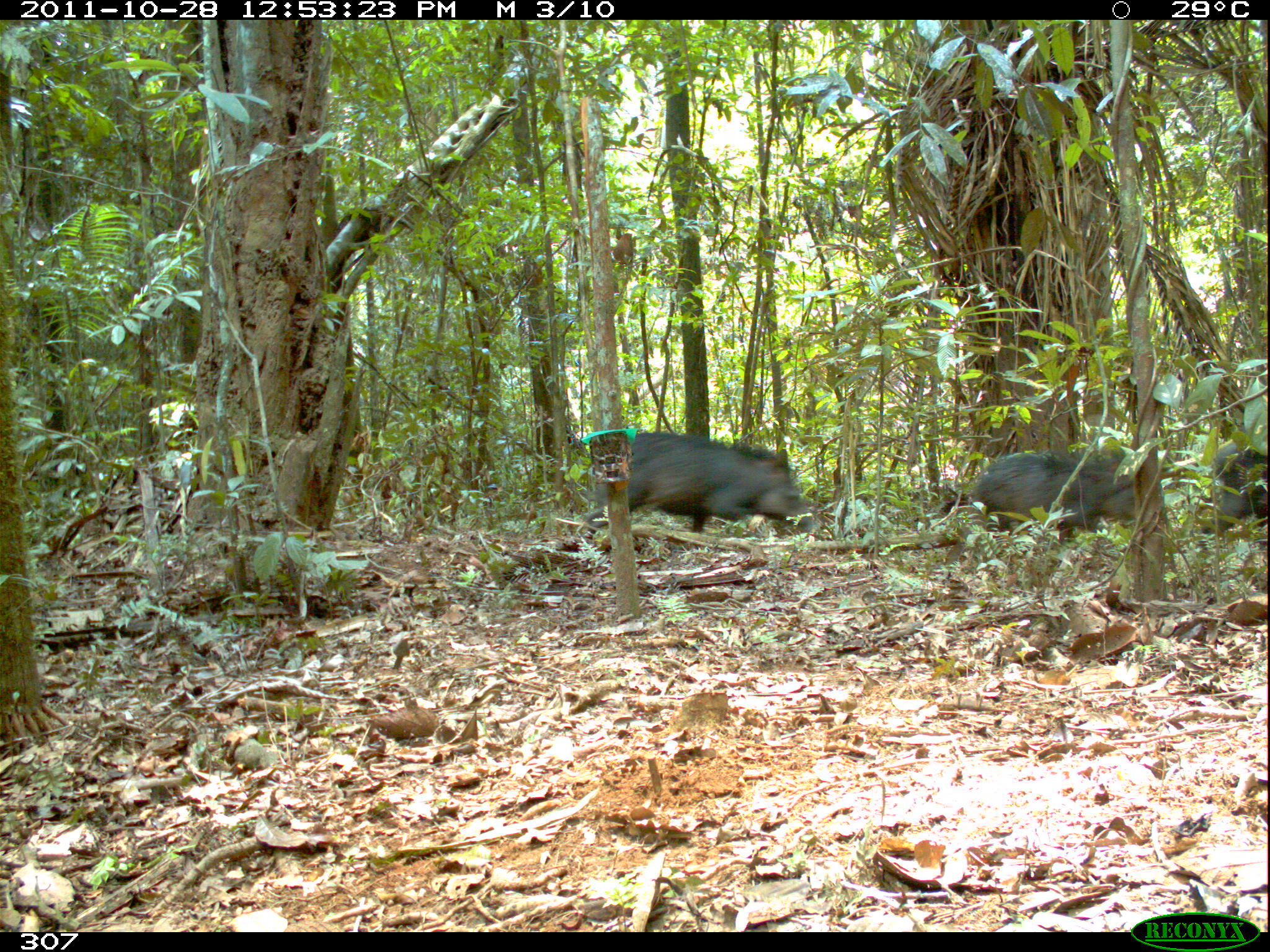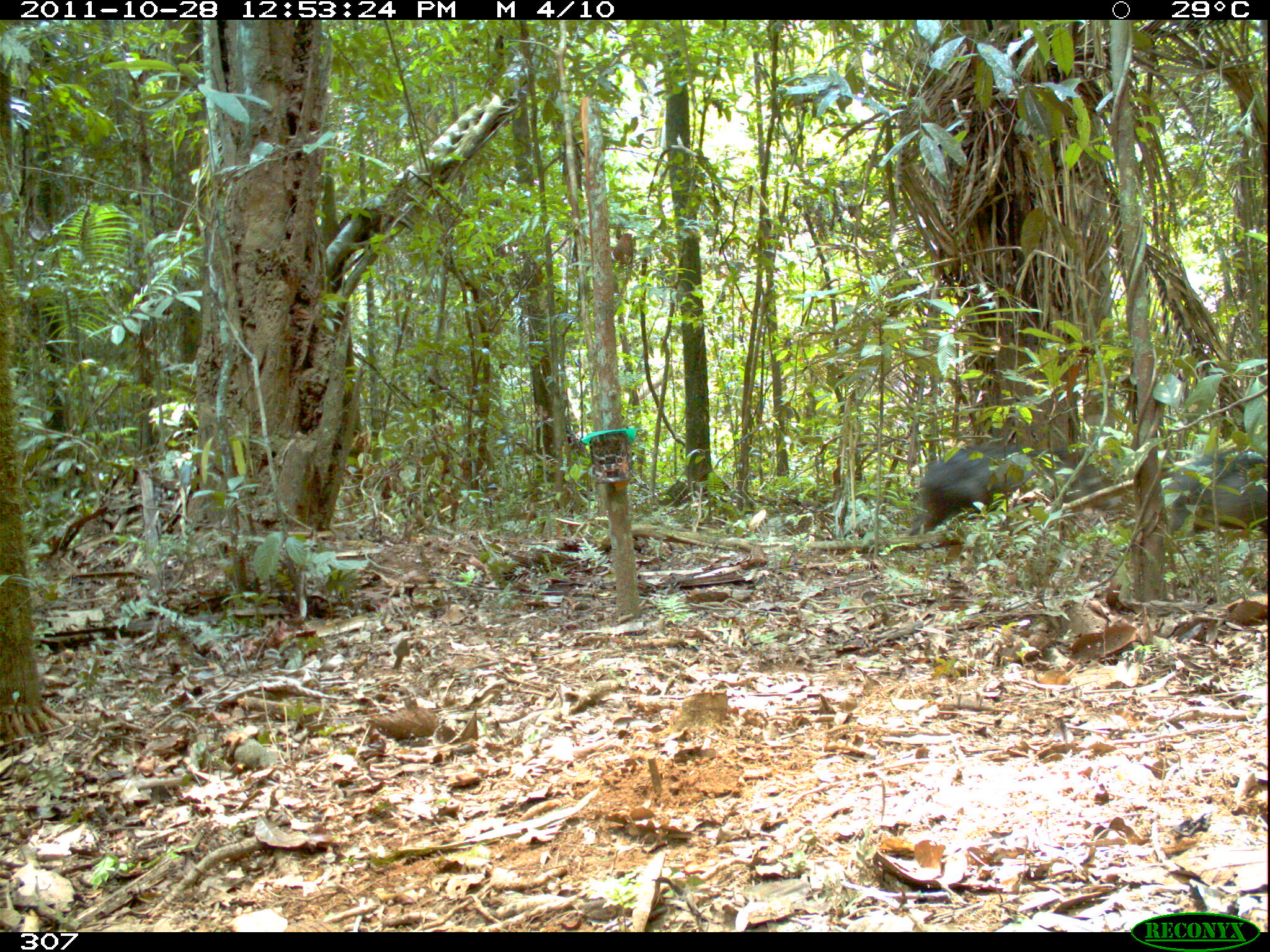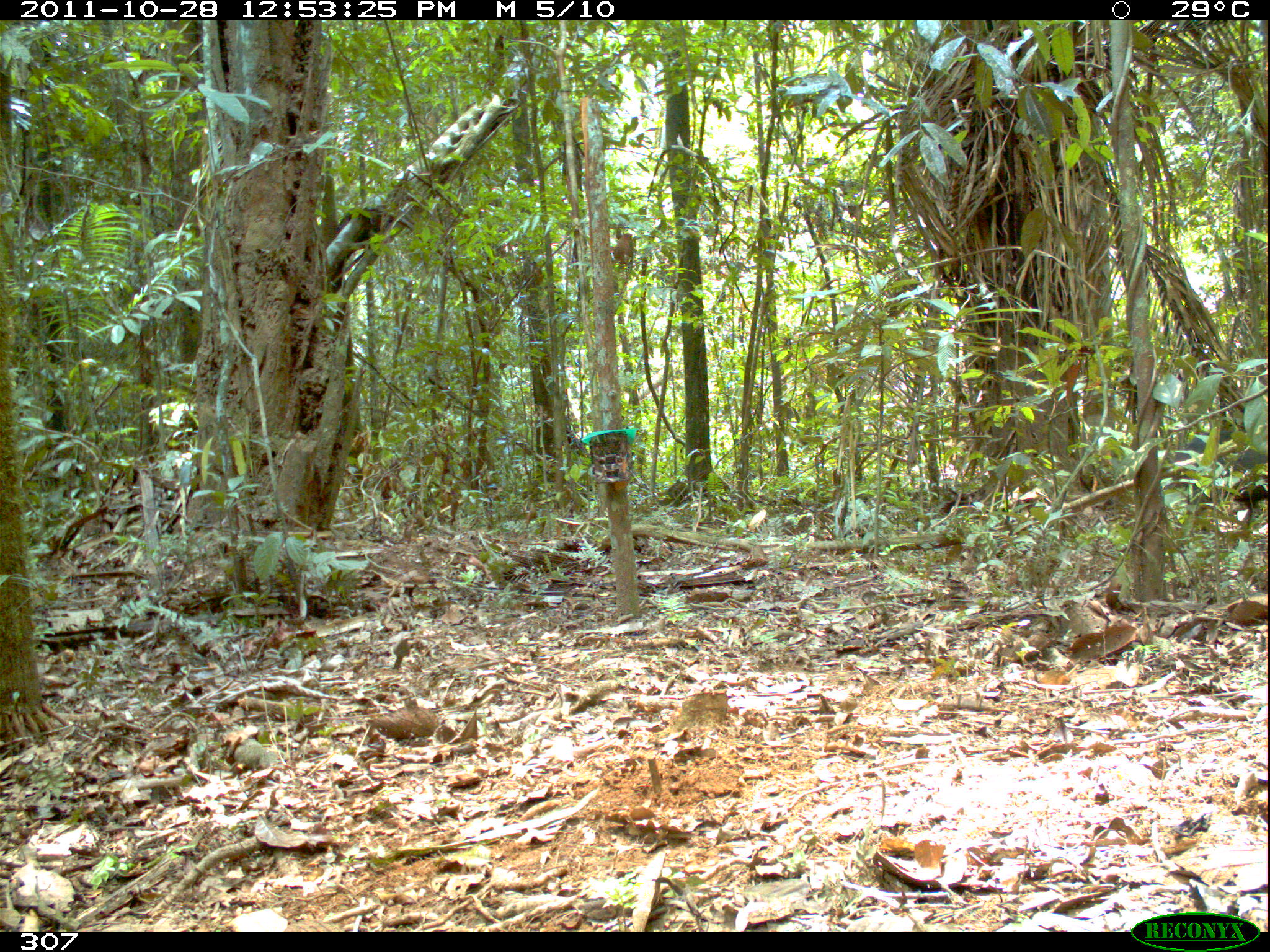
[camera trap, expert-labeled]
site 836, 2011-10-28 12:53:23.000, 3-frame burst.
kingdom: Animalia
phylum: Chordata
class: Mammalia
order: Artiodactyla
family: Tayassuidae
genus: Tayassu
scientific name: Tayassu pecari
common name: white-lipped peccary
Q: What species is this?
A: Tayassu pecari (white-lipped peccary).